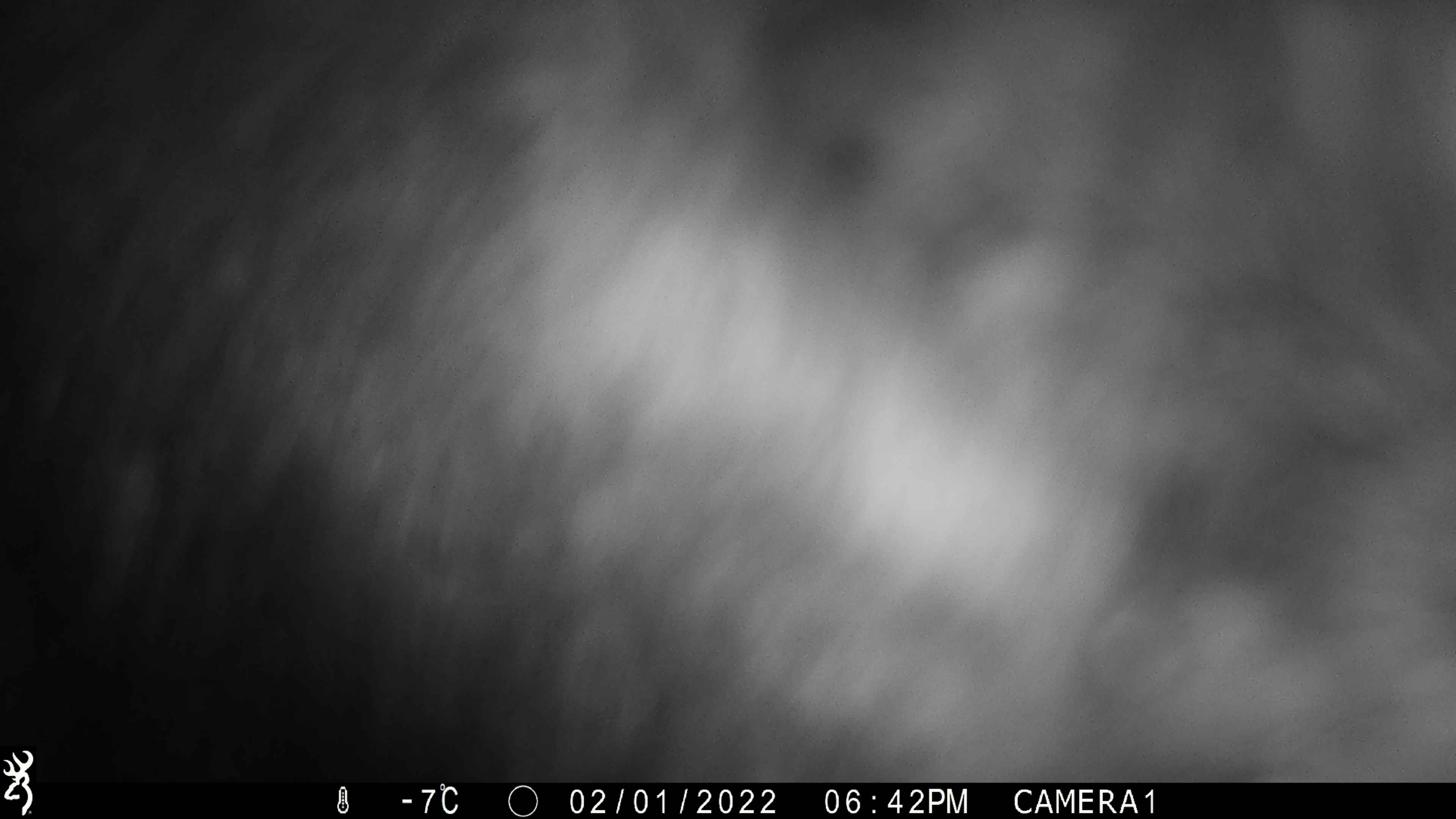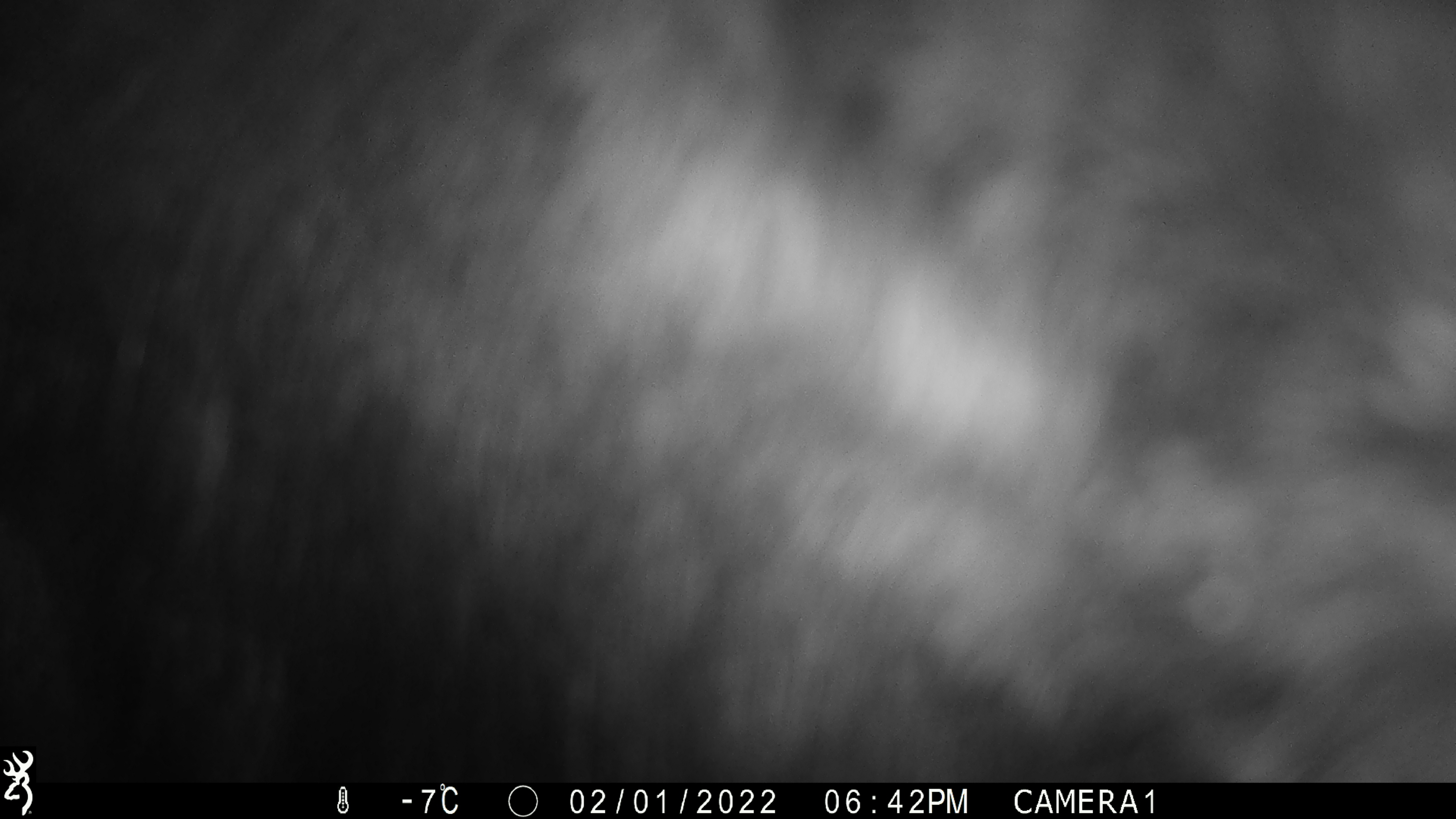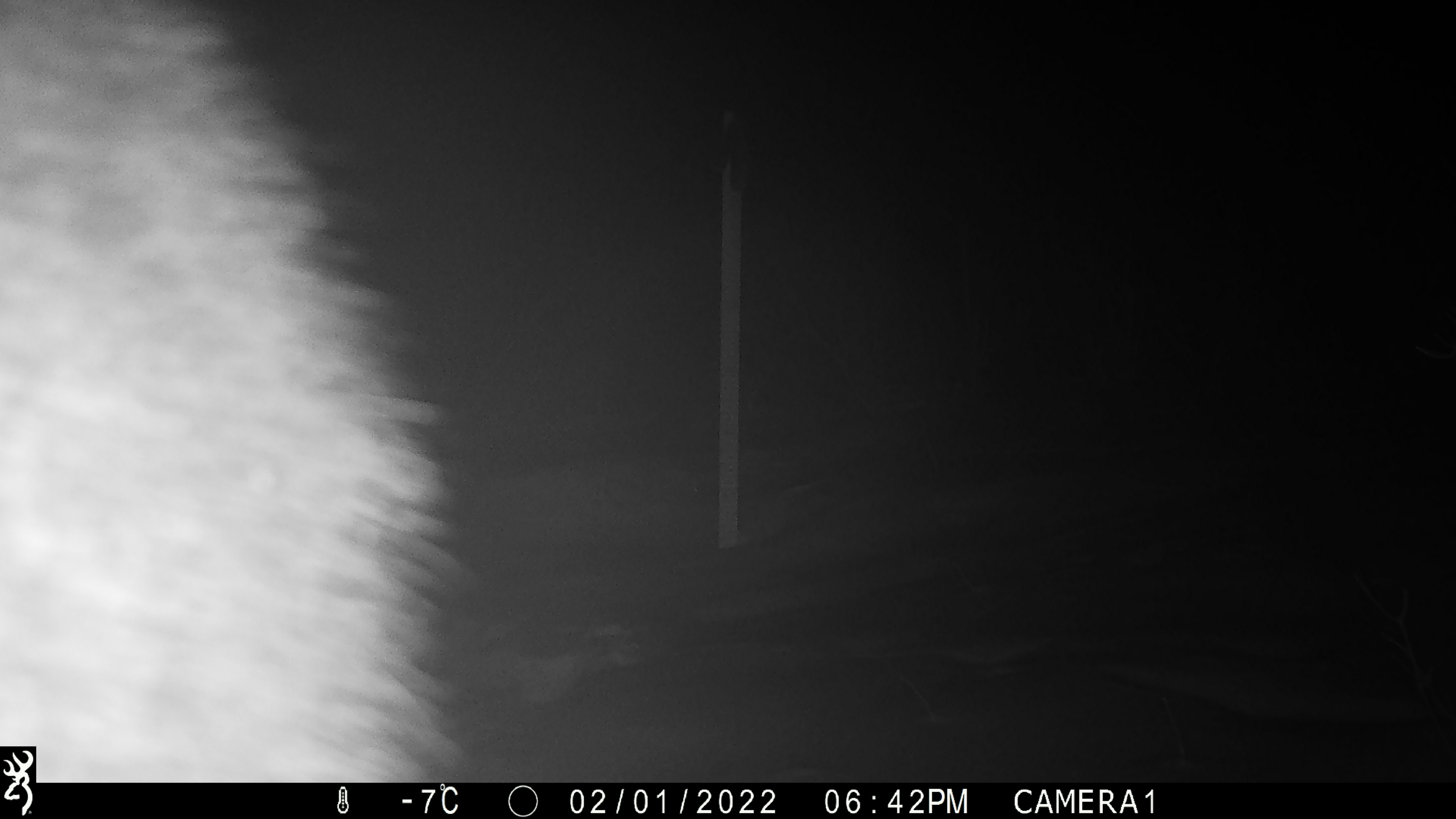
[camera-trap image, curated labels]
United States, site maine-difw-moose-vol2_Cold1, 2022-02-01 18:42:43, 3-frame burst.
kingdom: Animalia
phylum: Chordata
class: Mammalia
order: Artiodactyla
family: Cervidae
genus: Alces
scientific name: Alces alces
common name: moose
Moose (Alces alces).